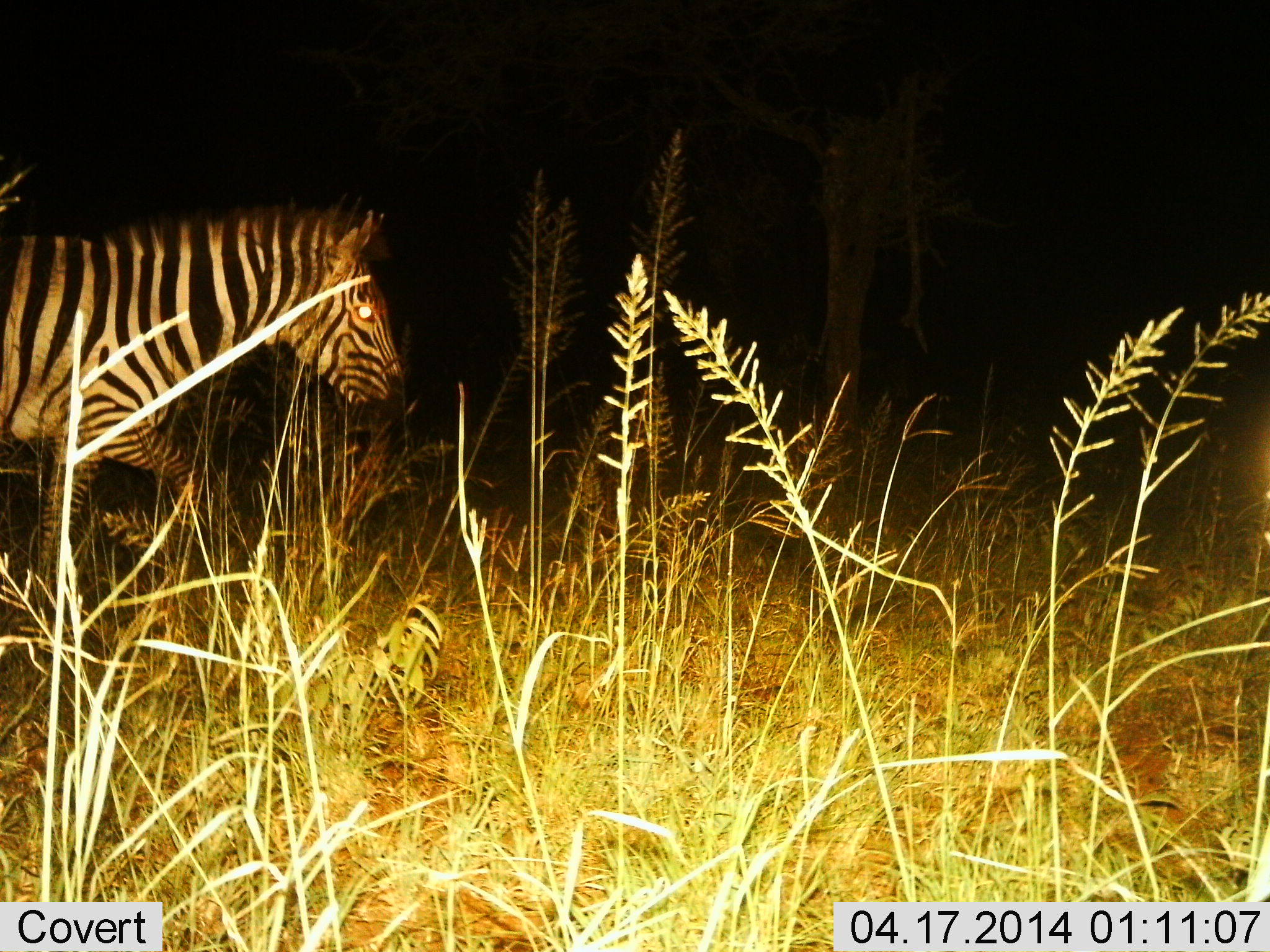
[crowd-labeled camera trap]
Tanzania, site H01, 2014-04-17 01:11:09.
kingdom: Animalia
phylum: Chordata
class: Mammalia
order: Perissodactyla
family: Equidae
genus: Equus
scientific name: Equus quagga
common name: plains zebra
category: zebra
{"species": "zebra (plains zebra) (Equus quagga)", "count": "1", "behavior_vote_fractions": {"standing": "0%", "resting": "0%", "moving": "100%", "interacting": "0%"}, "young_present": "0%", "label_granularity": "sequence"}